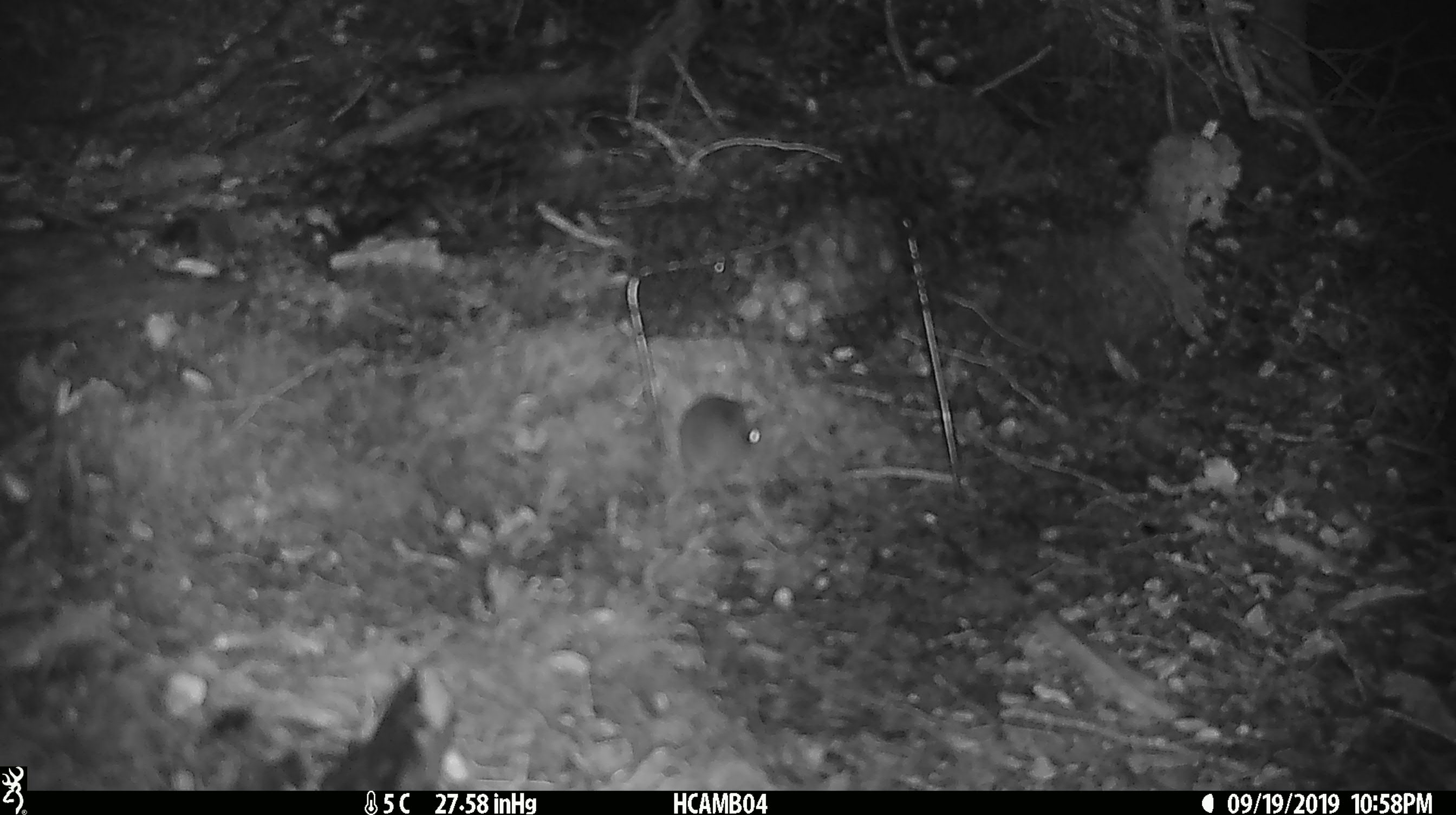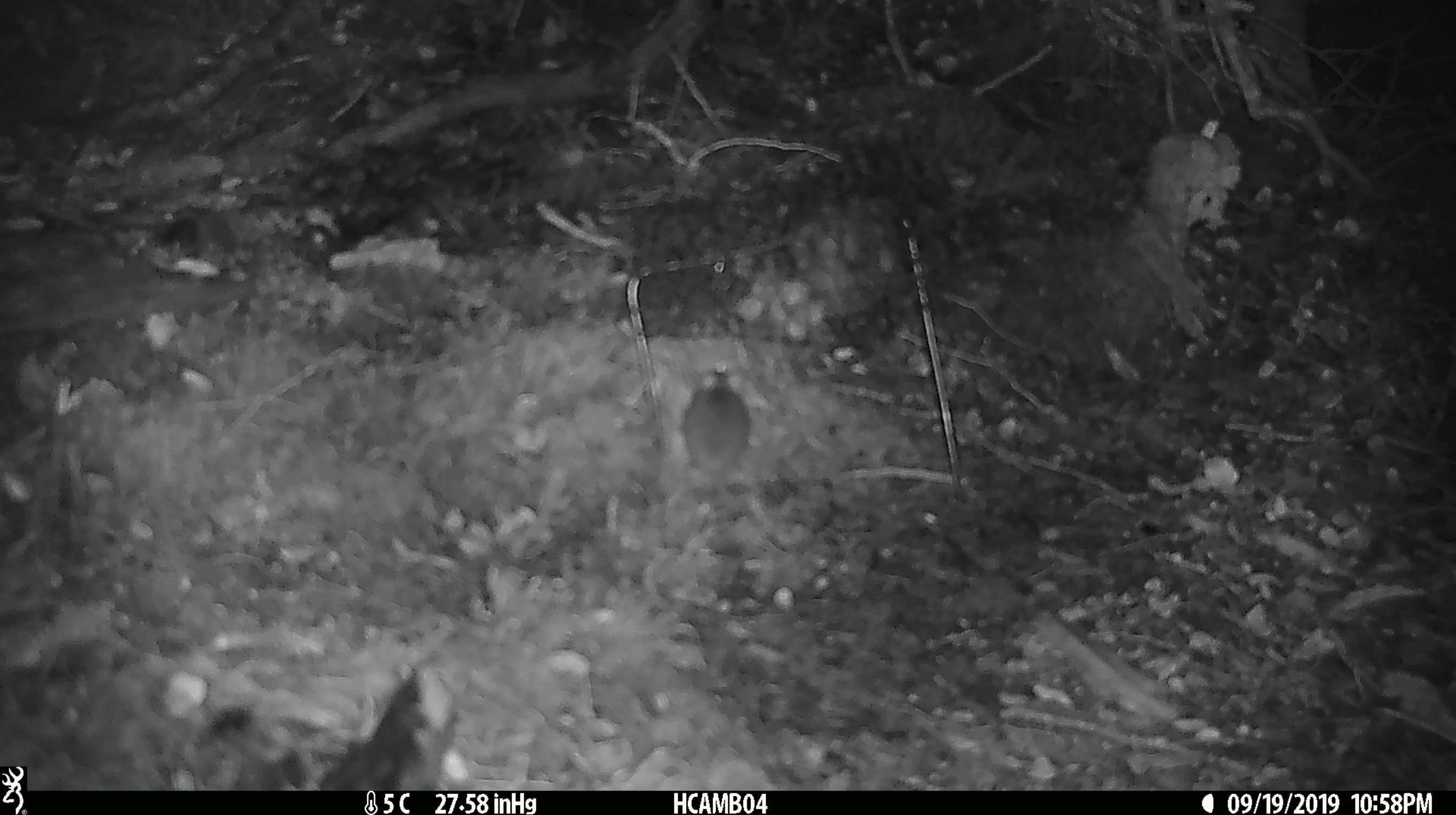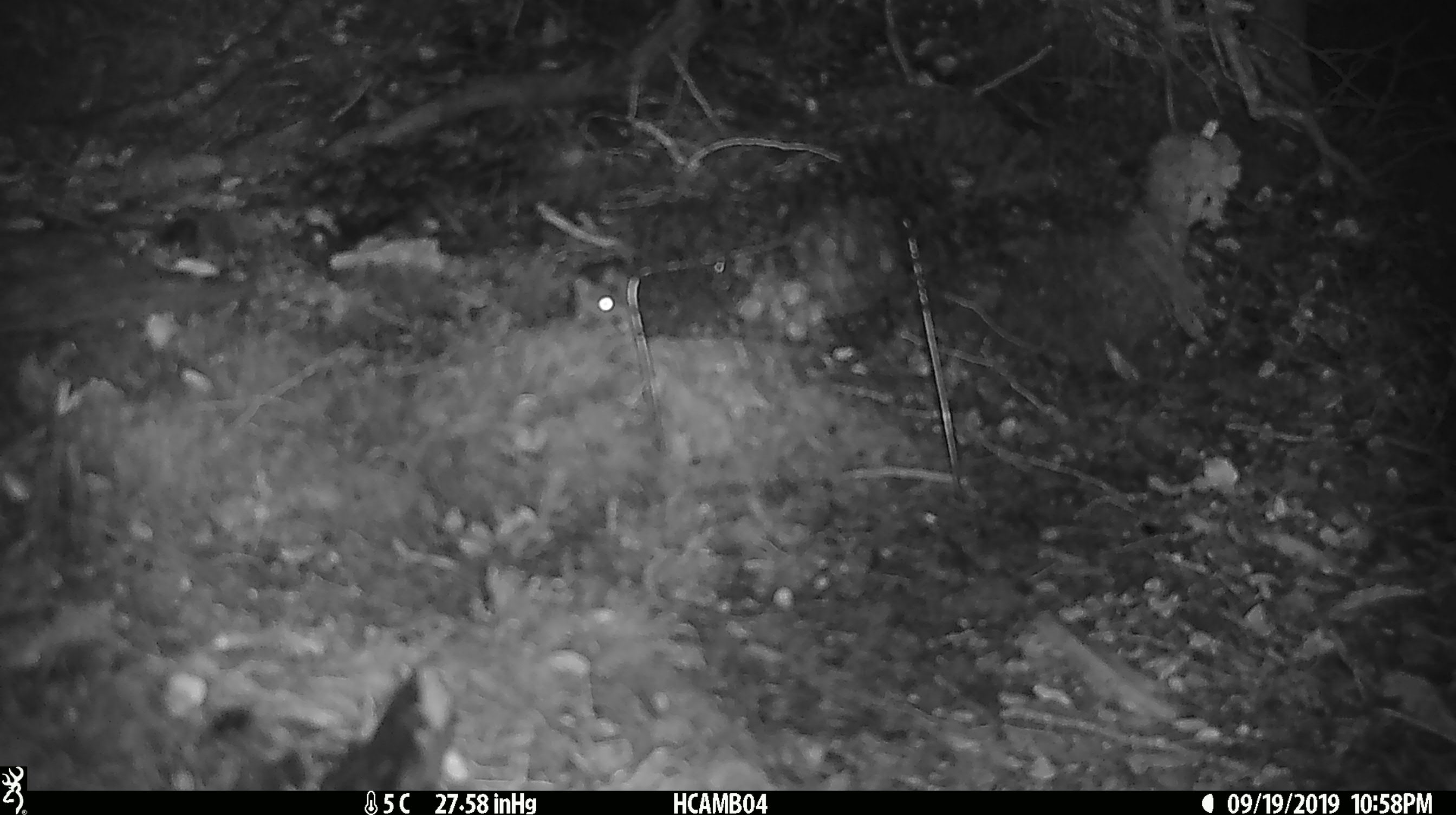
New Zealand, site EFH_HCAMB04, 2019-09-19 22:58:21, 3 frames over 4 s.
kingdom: Animalia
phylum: Chordata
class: Mammalia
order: Rodentia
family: Muridae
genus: Mus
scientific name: Mus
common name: mouse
Mouse (Mus).